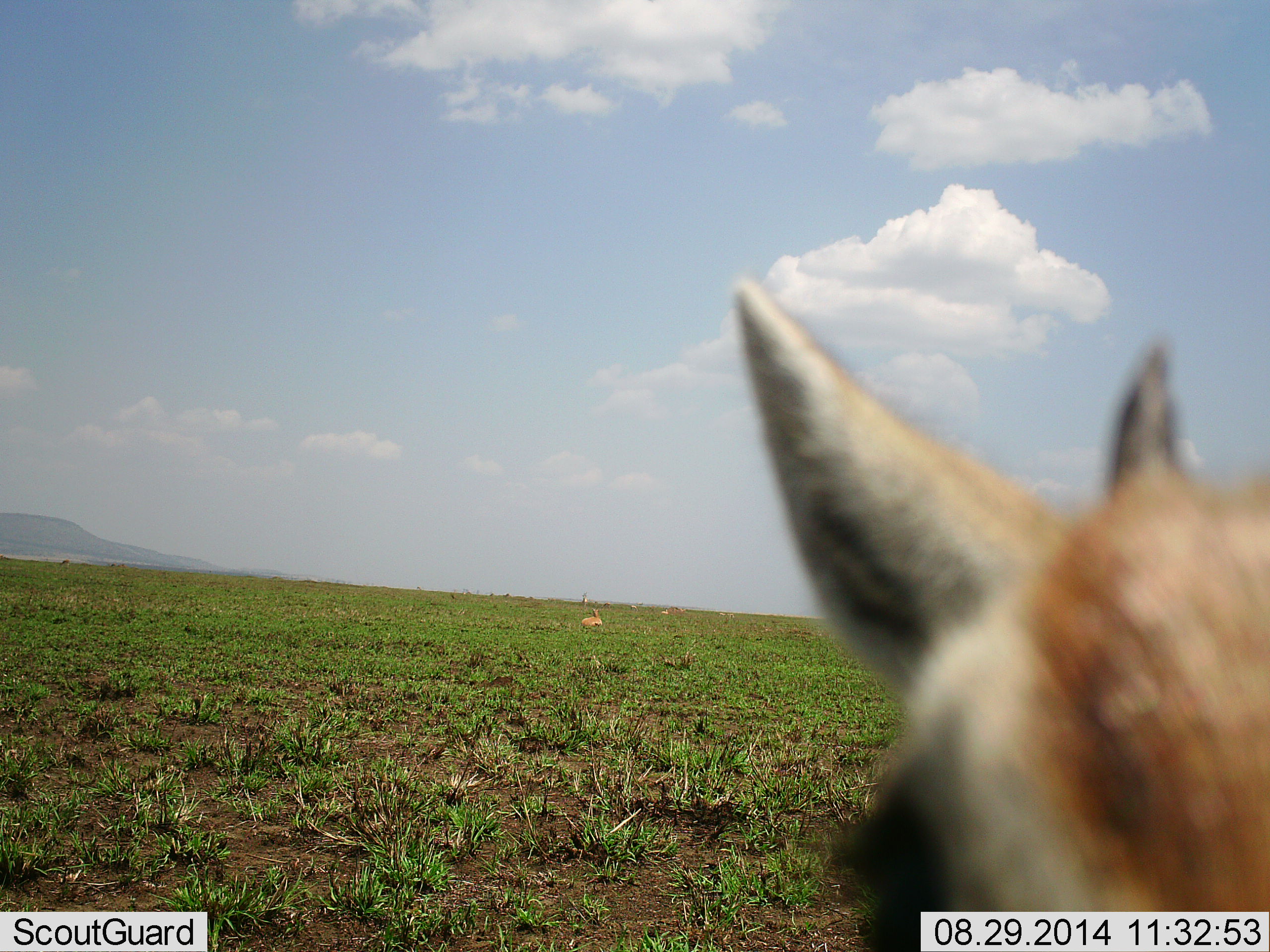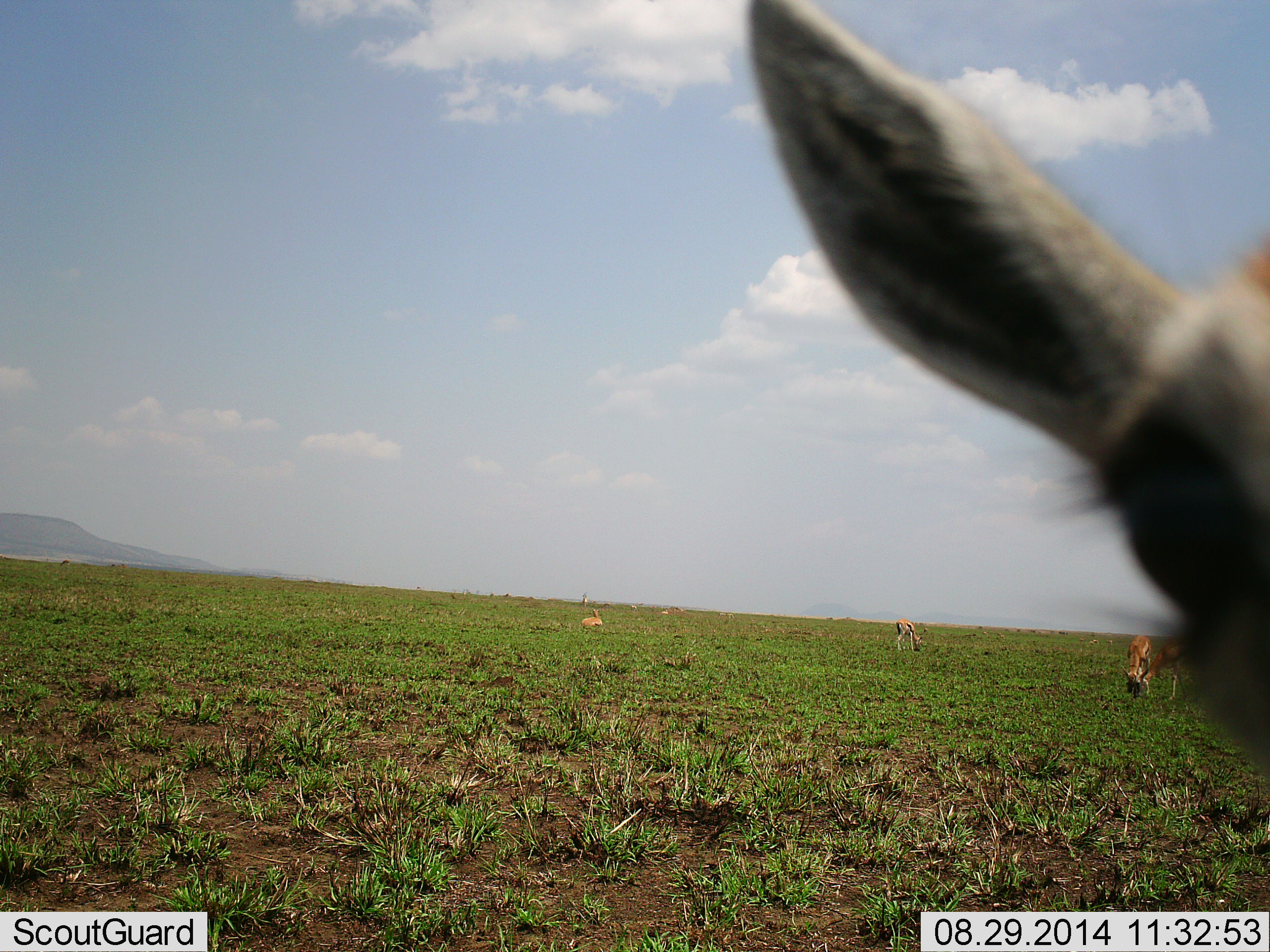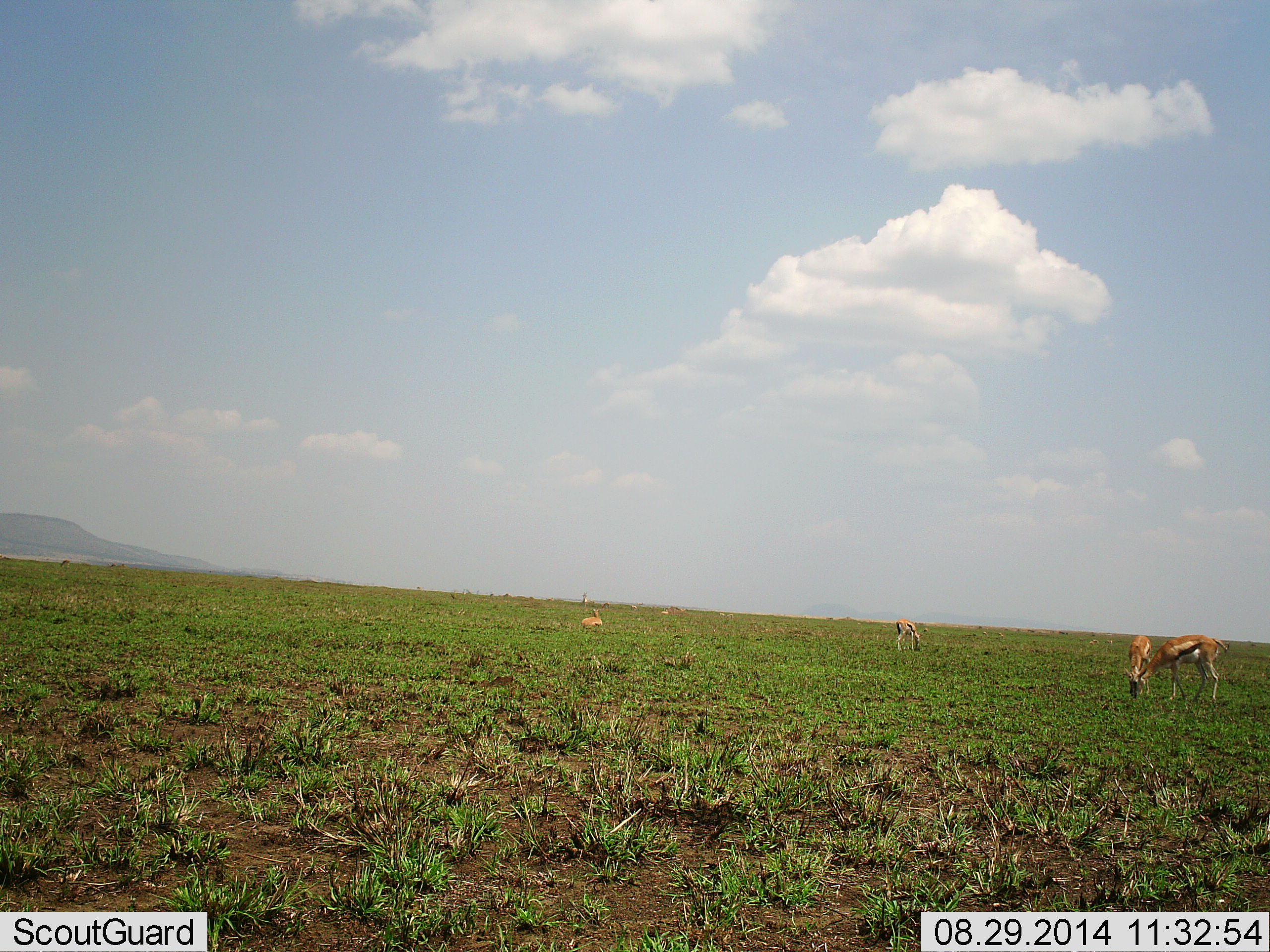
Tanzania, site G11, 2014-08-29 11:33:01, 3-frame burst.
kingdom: Animalia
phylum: Chordata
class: Mammalia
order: Artiodactyla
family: Bovidae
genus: Eudorcas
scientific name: Eudorcas thomsonii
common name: thomson's gazelle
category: gazellethomsons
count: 5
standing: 64%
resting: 36%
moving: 27%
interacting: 0%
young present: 0%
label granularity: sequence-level